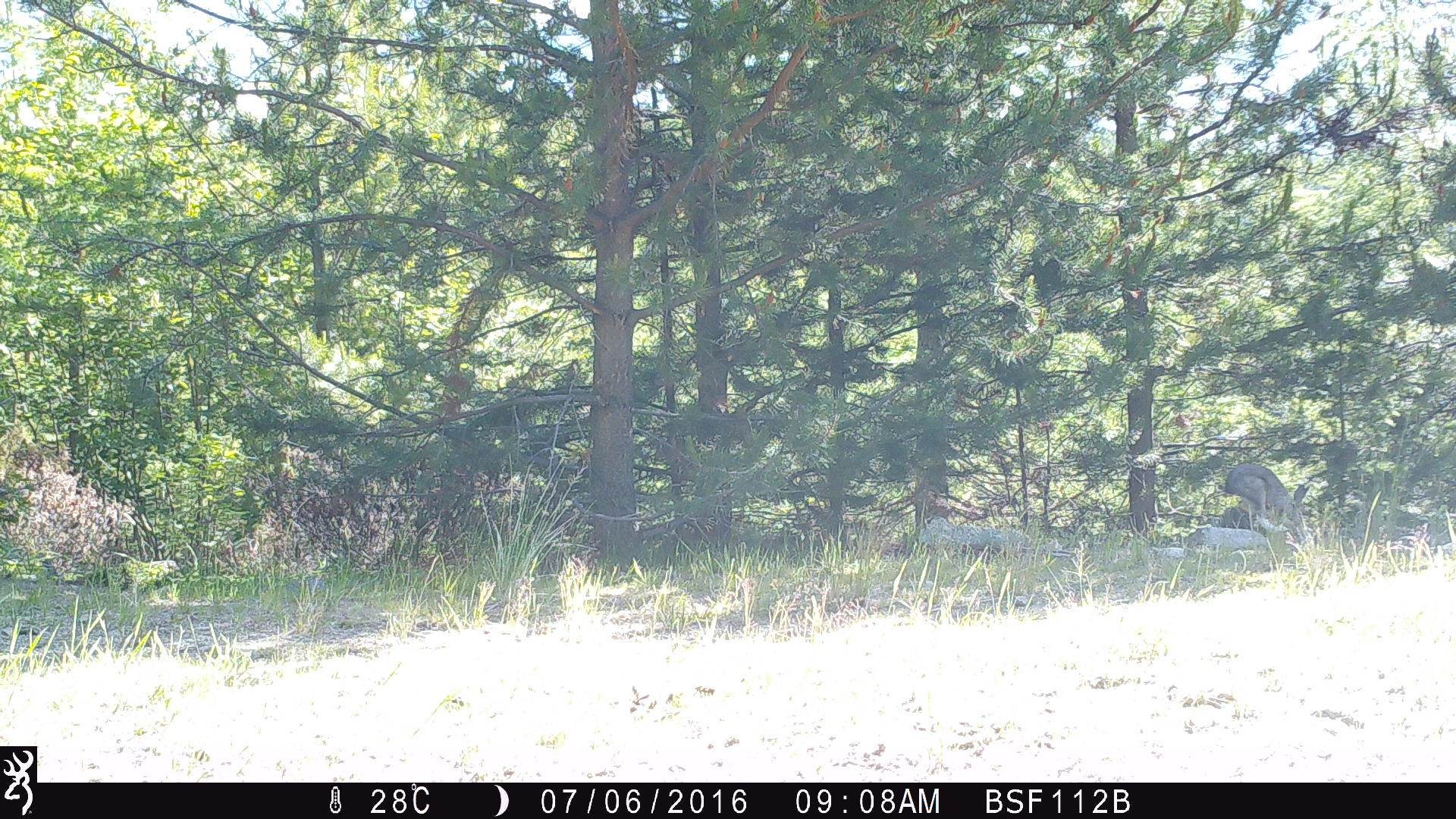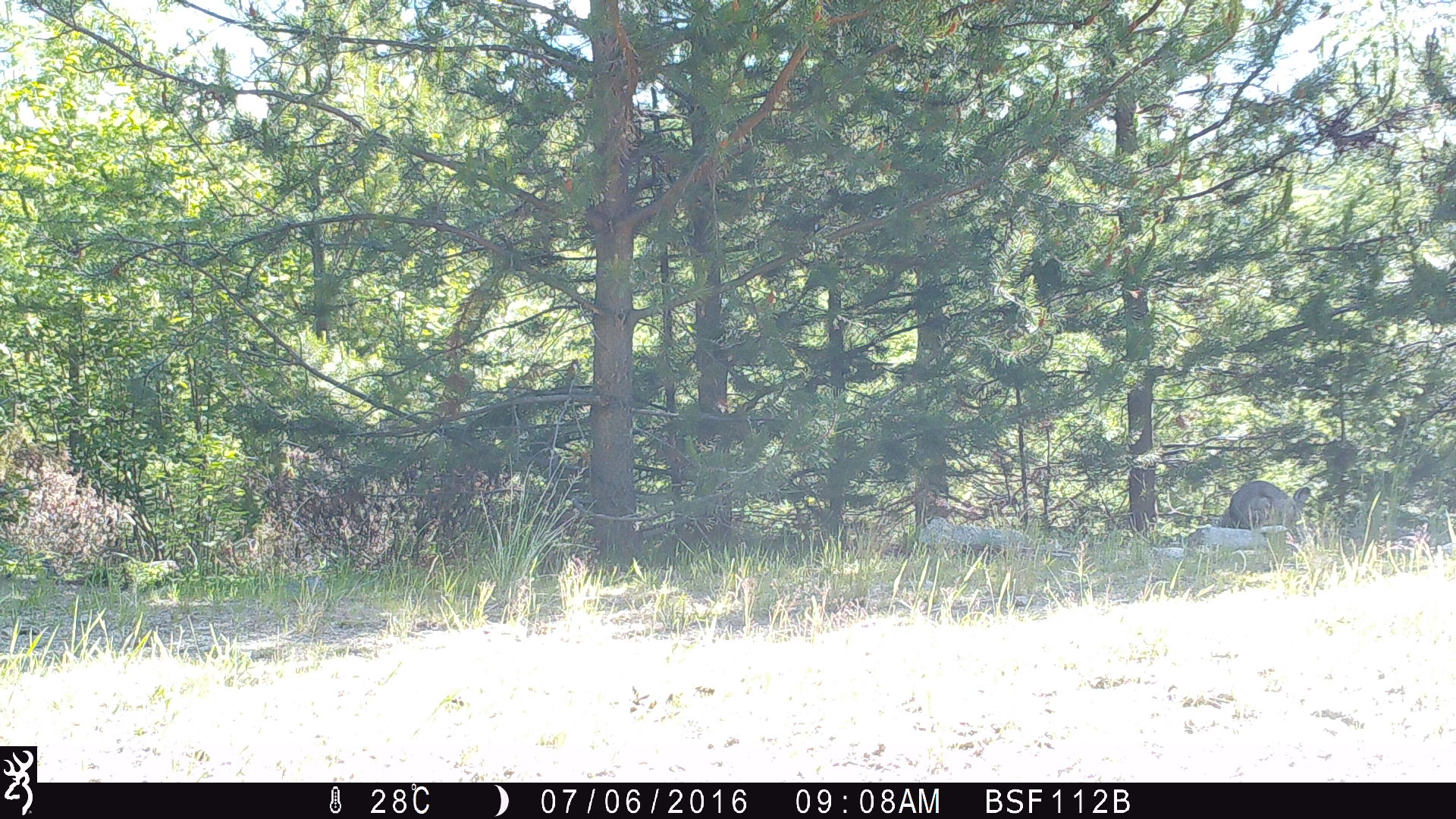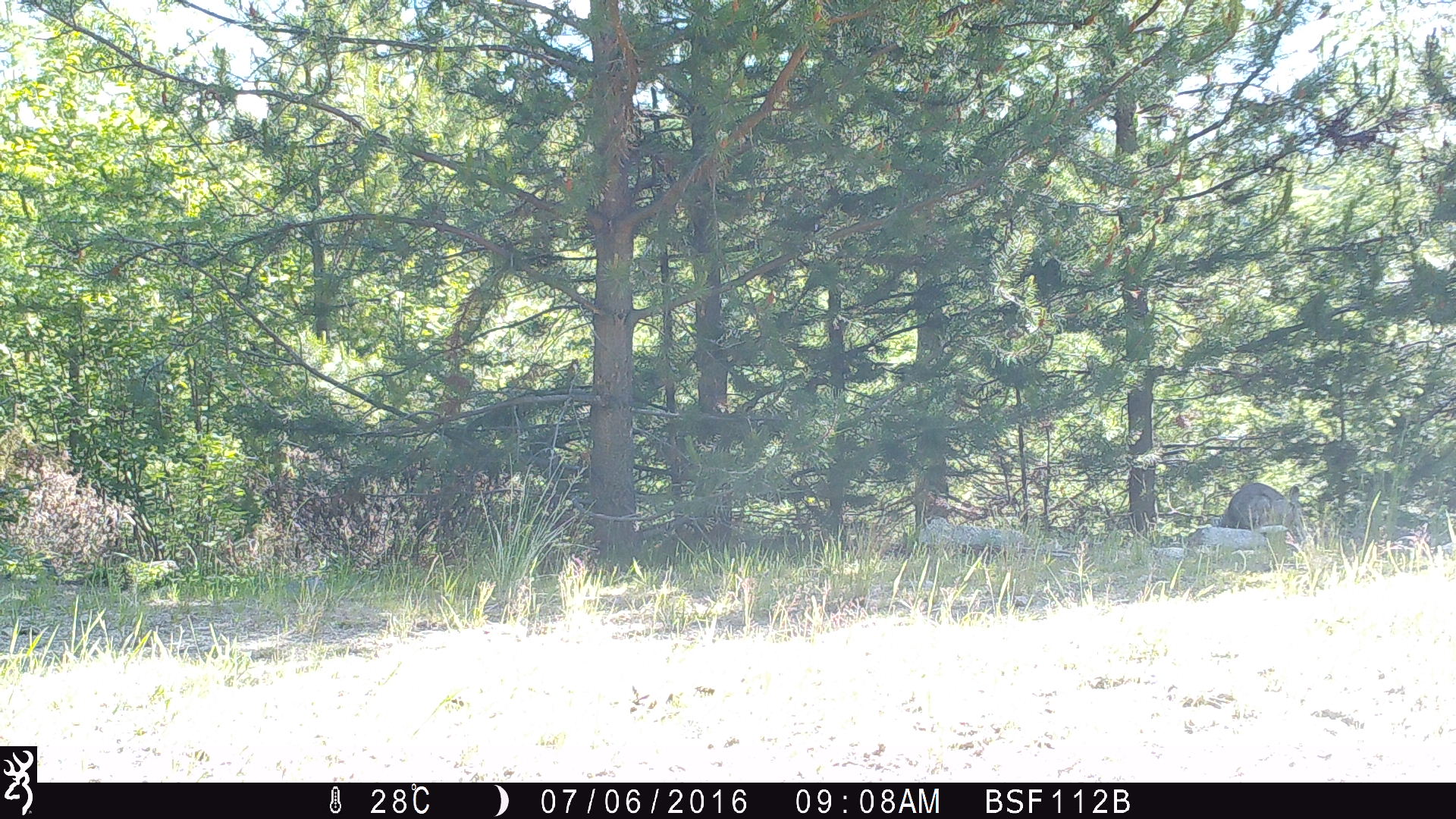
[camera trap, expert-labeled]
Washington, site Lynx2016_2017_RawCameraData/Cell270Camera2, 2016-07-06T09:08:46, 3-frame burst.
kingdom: Animalia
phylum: Chordata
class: Mammalia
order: Lagomorpha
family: Leporidae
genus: Lepus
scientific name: Lepus americanus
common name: snowshoe hare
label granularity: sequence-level